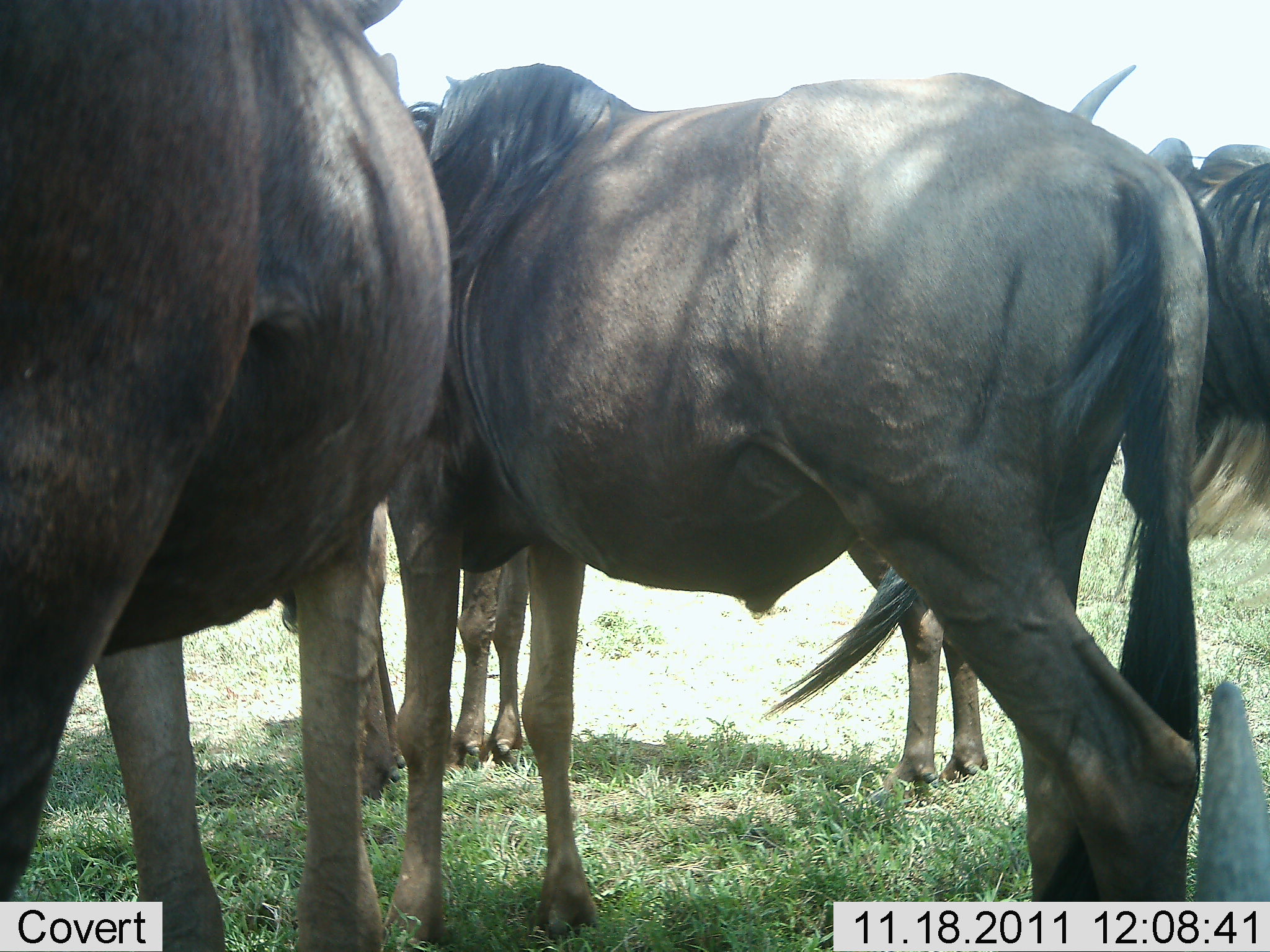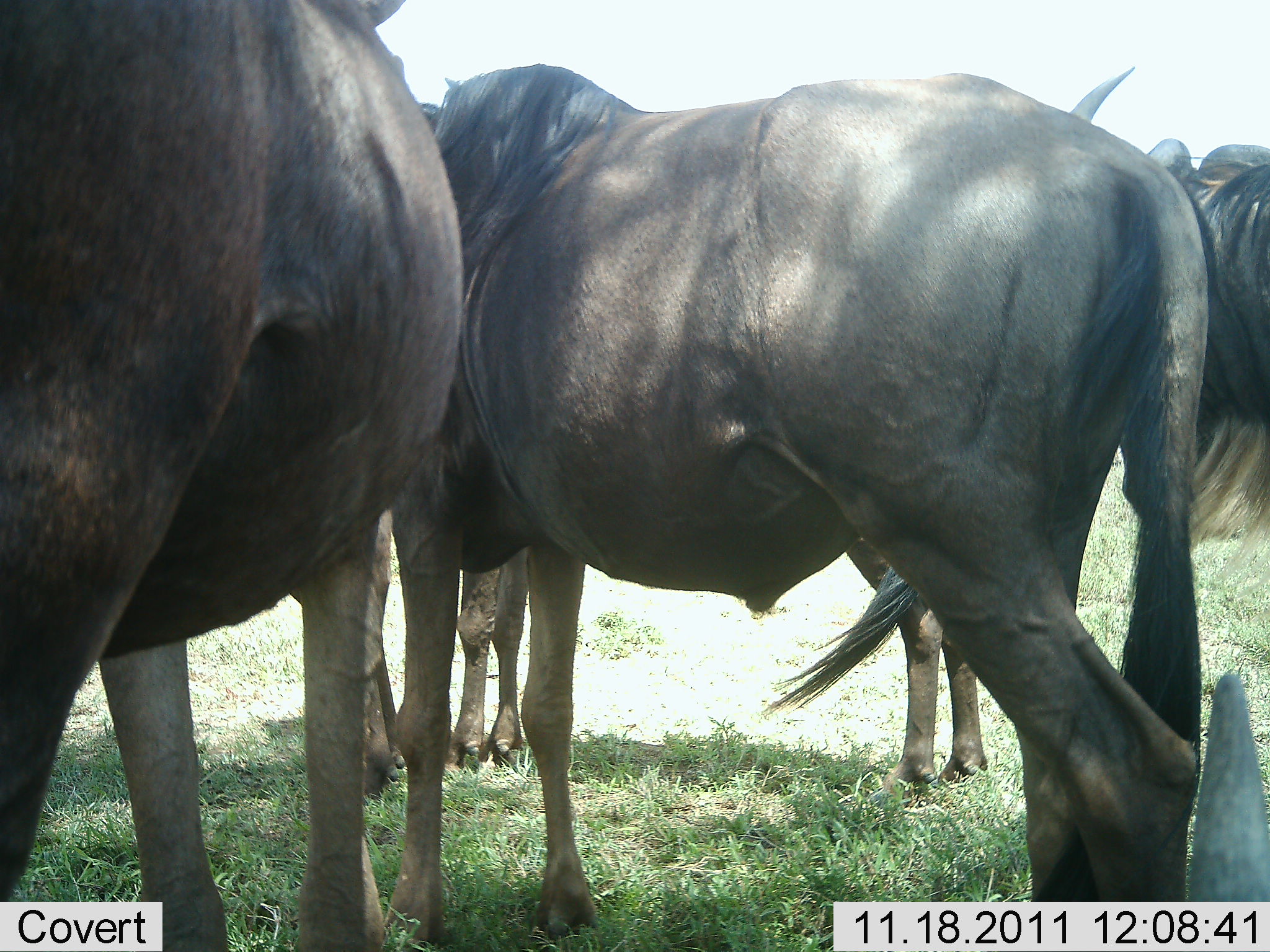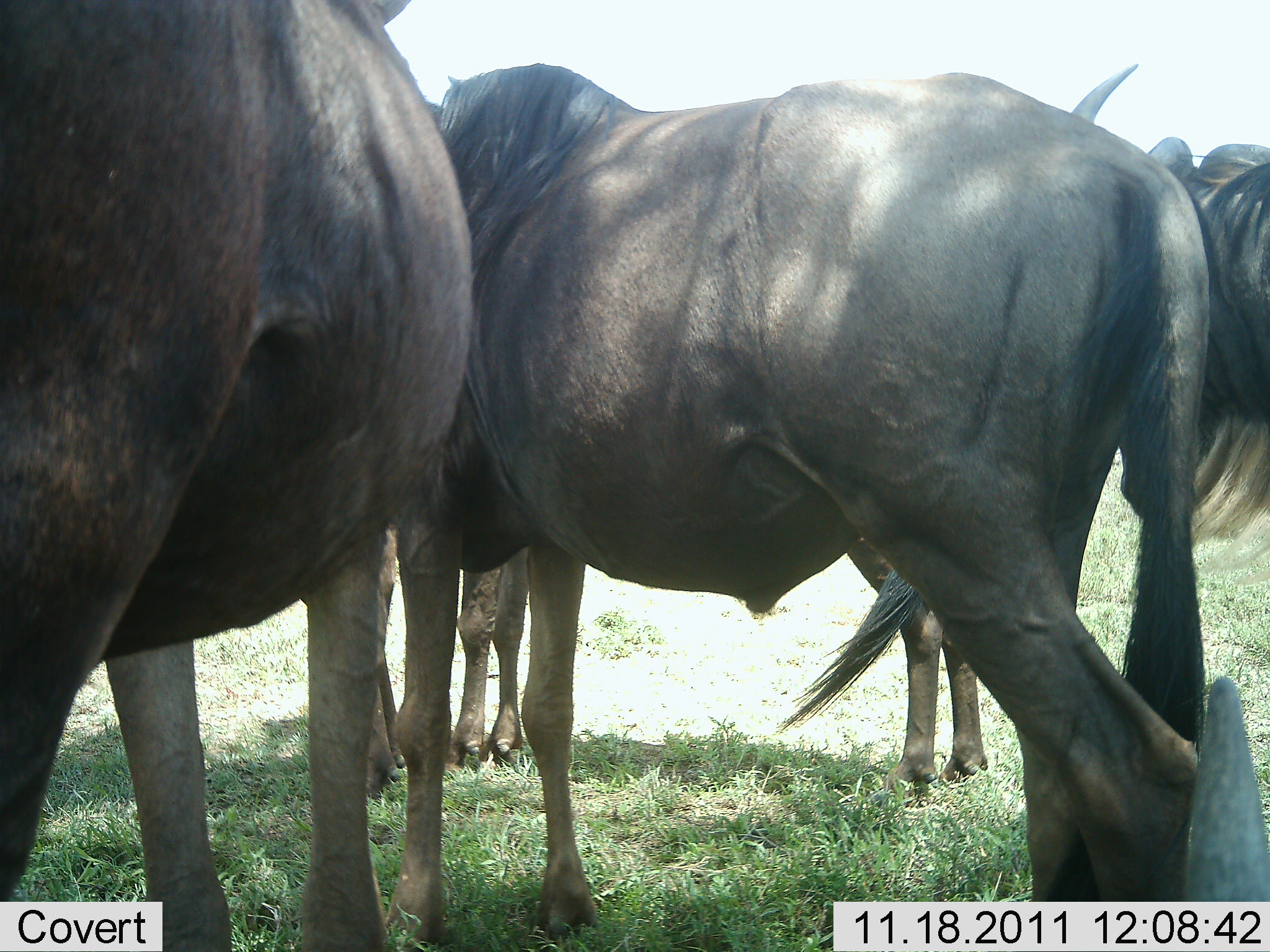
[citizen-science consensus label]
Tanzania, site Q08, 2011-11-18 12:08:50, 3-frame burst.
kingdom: Animalia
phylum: Chordata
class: Mammalia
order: Artiodactyla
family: Bovidae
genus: Connochaetes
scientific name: Connochaetes taurinus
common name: blue wildebeest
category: wildebeest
Wildebeest (blue wildebeest) (Connochaetes taurinus), count 4. Behavior (volunteer vote fractions): standing 87%, resting 40%, moving 0%, interacting 0%. Young present (vote fraction): 0%. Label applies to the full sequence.